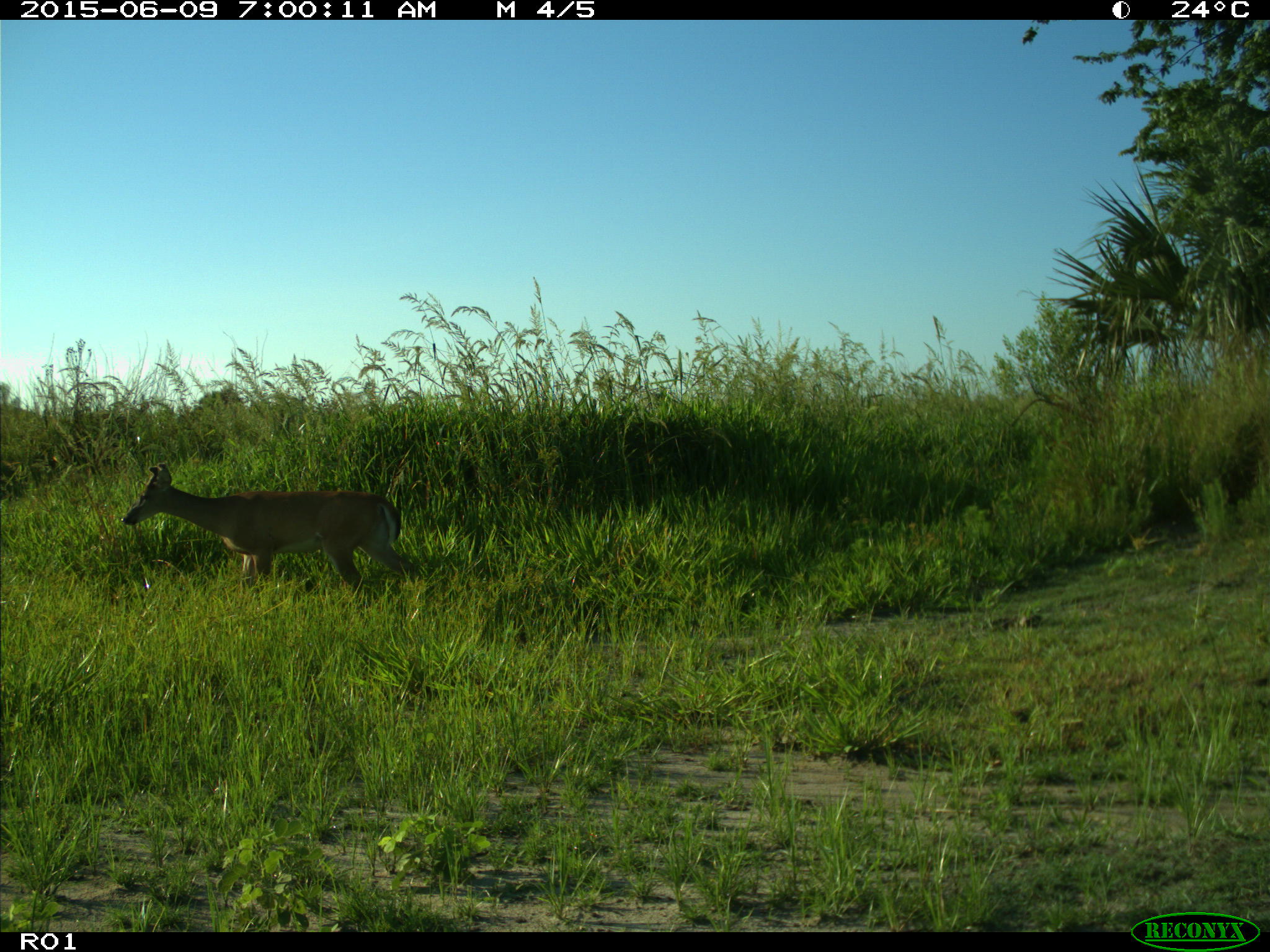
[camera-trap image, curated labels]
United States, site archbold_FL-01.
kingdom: Animalia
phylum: Chordata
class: Mammalia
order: Artiodactyla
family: Cervidae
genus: Odocoileus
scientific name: Odocoileus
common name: deer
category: unidentified deer